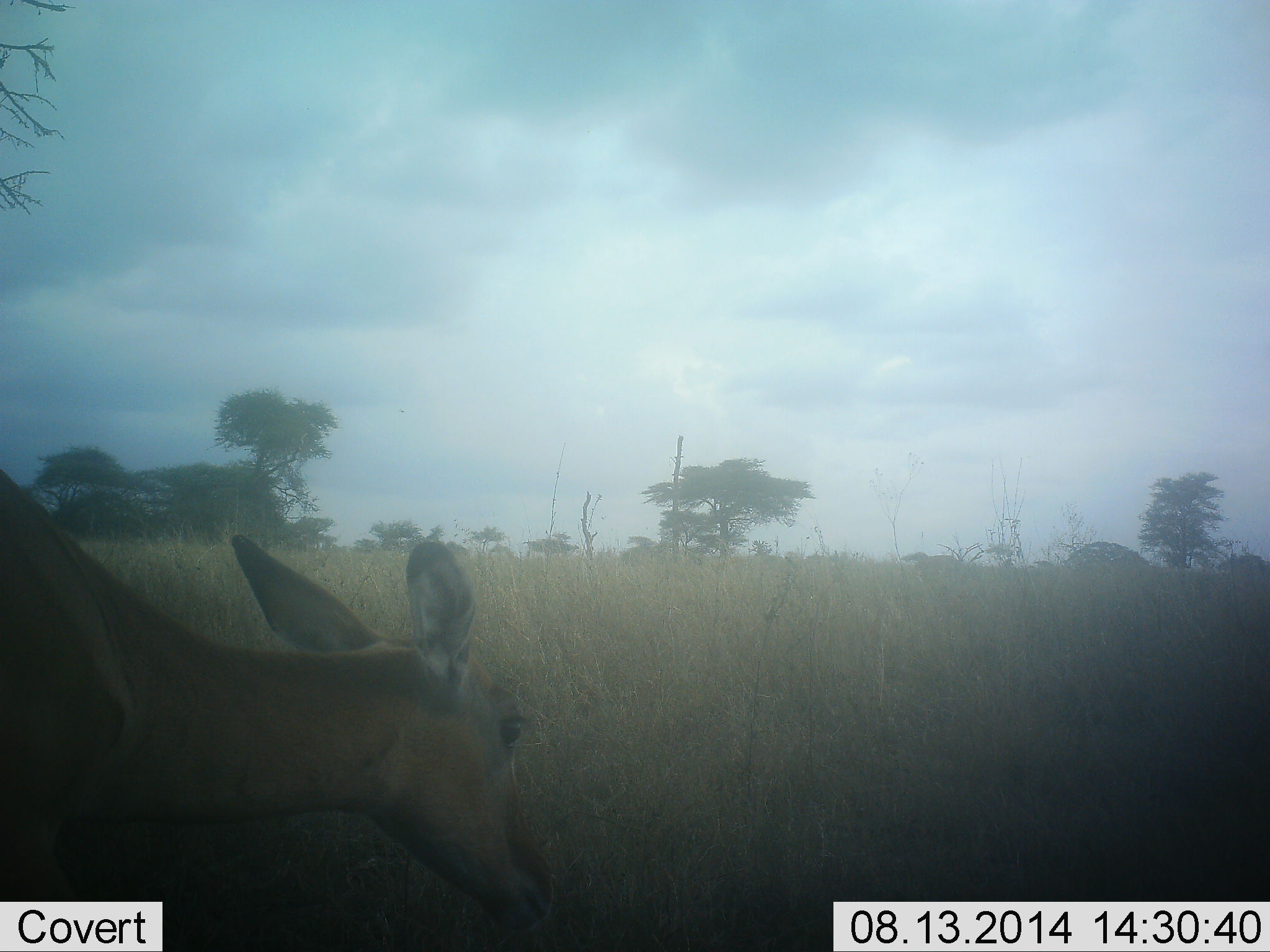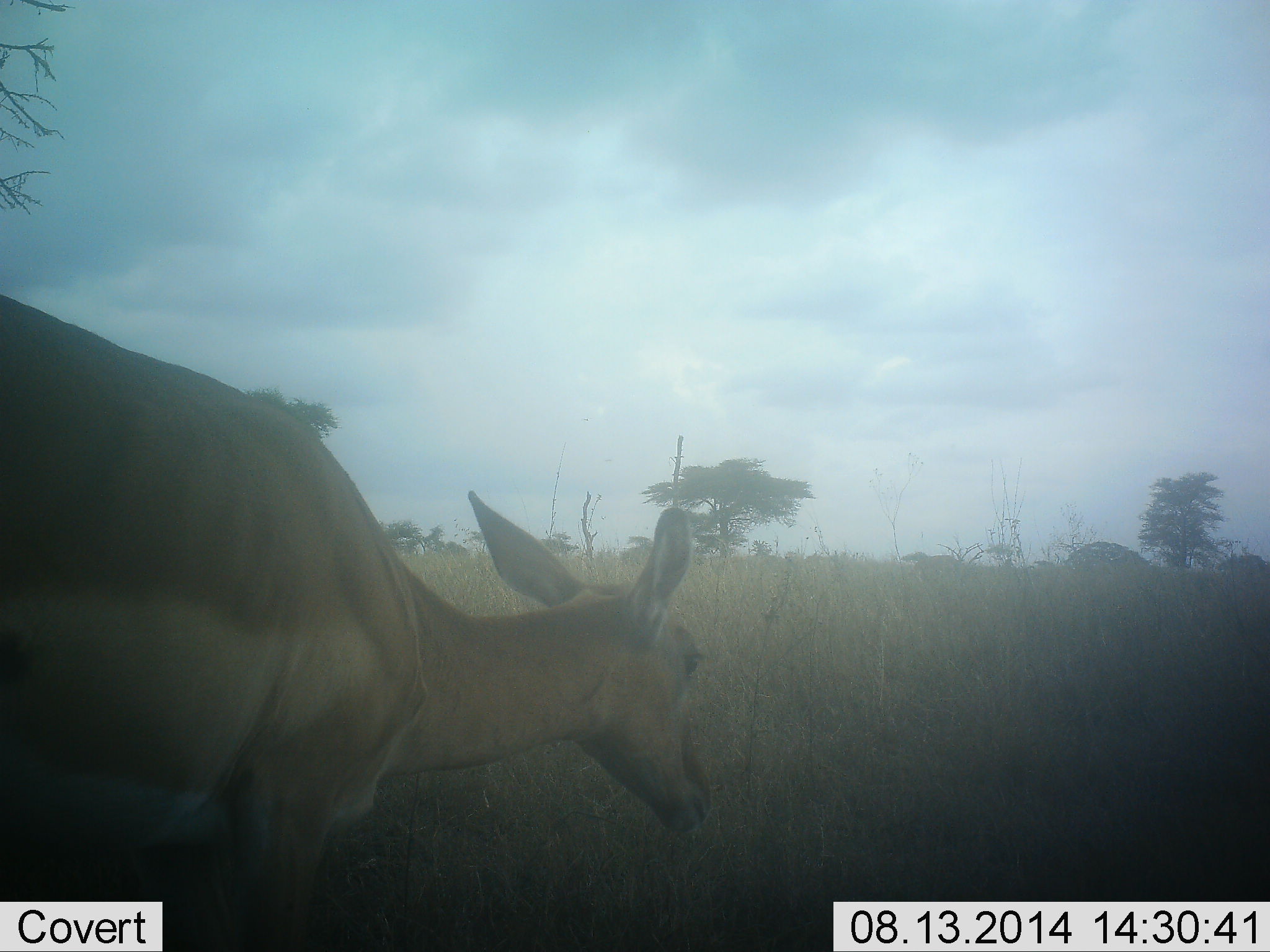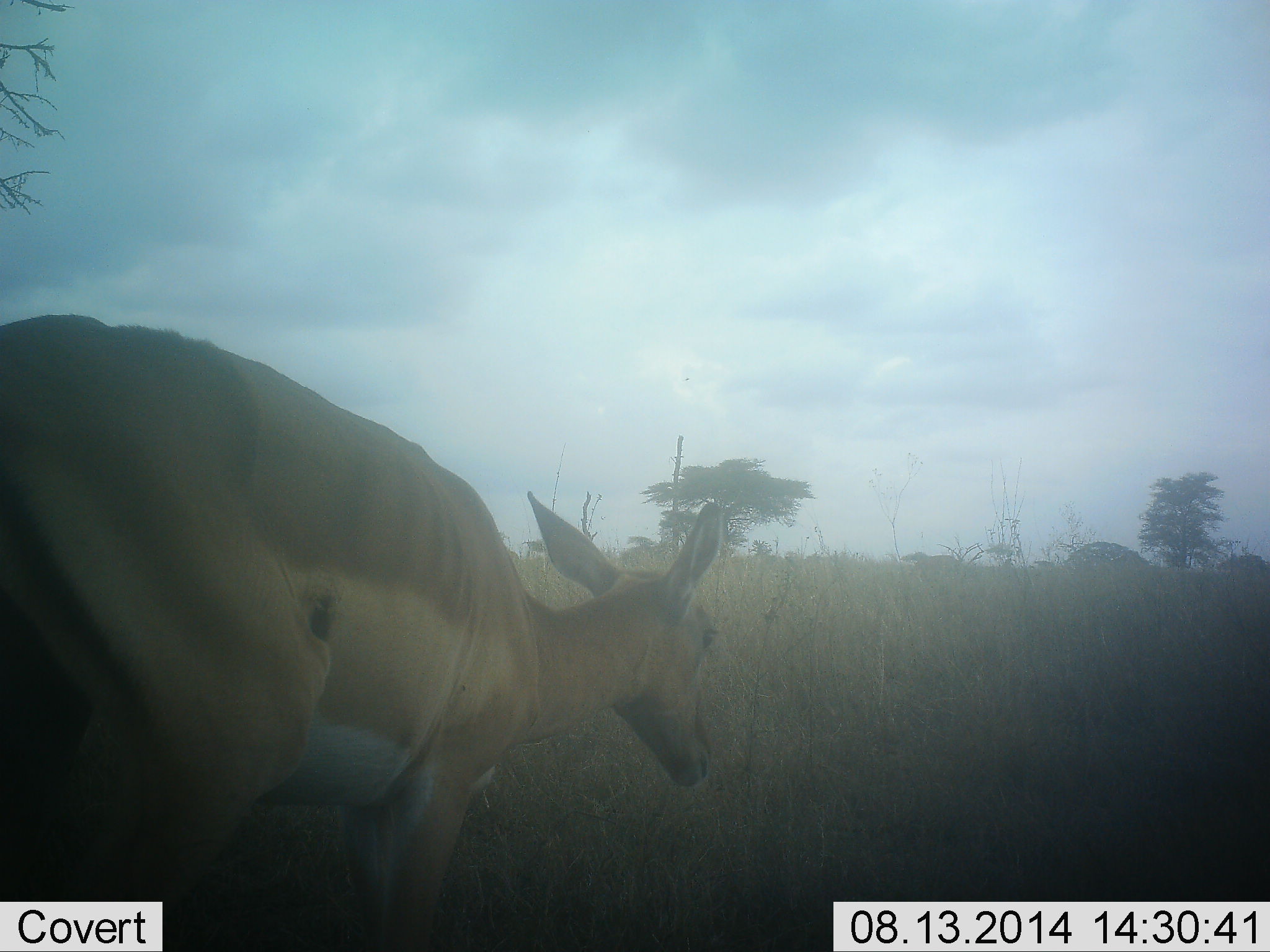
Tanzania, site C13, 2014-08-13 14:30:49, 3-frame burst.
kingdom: Animalia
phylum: Chordata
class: Mammalia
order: Artiodactyla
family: Bovidae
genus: Aepyceros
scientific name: Aepyceros melampus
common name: impala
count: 1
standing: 0%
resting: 0%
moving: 100%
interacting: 0%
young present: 0%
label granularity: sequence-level